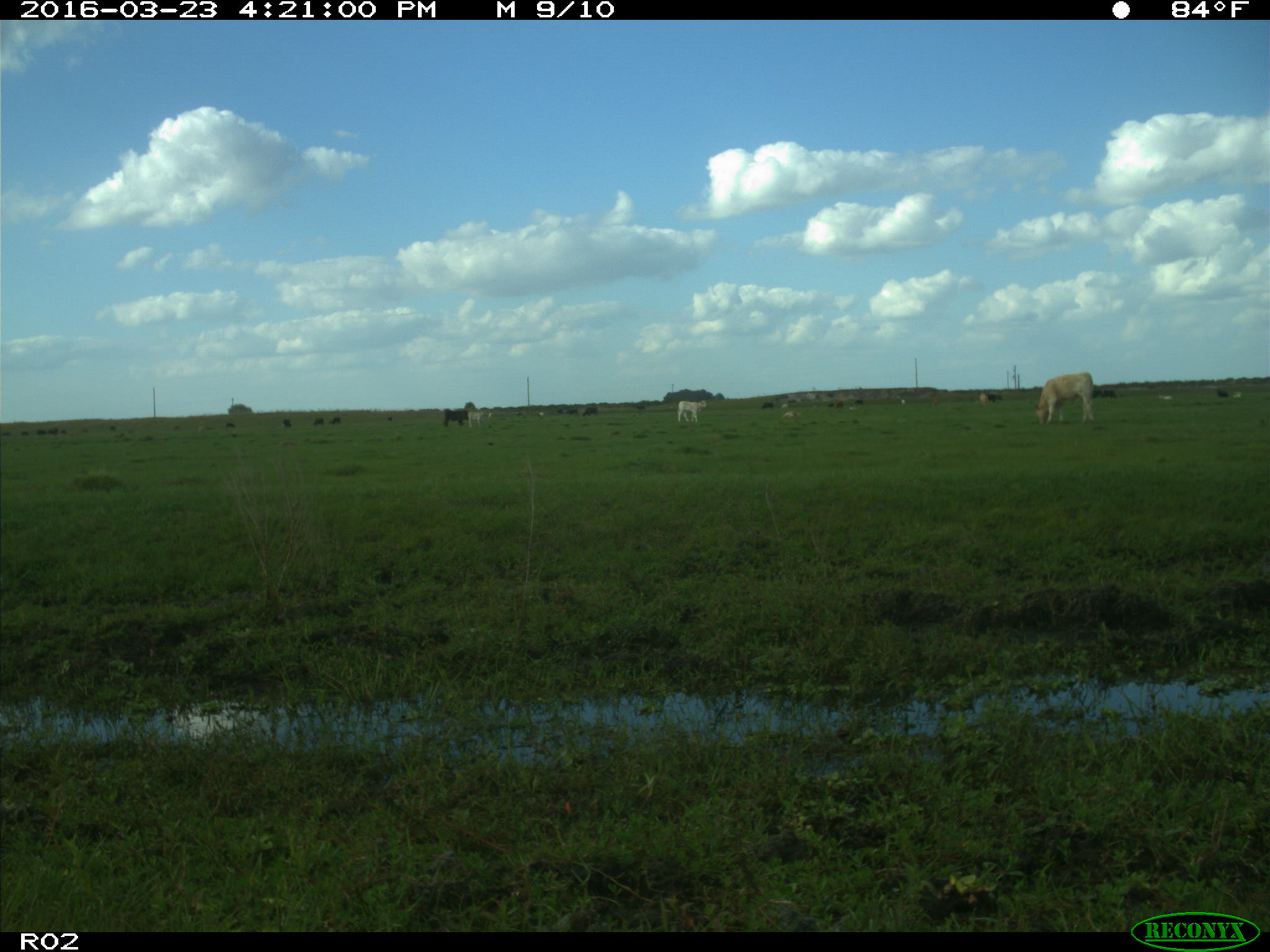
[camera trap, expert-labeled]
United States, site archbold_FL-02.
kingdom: Animalia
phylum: Chordata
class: Mammalia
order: Artiodactyla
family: Bovidae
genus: Bos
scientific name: Bos taurus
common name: domestic cow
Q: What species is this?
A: Bos taurus (domestic cow).